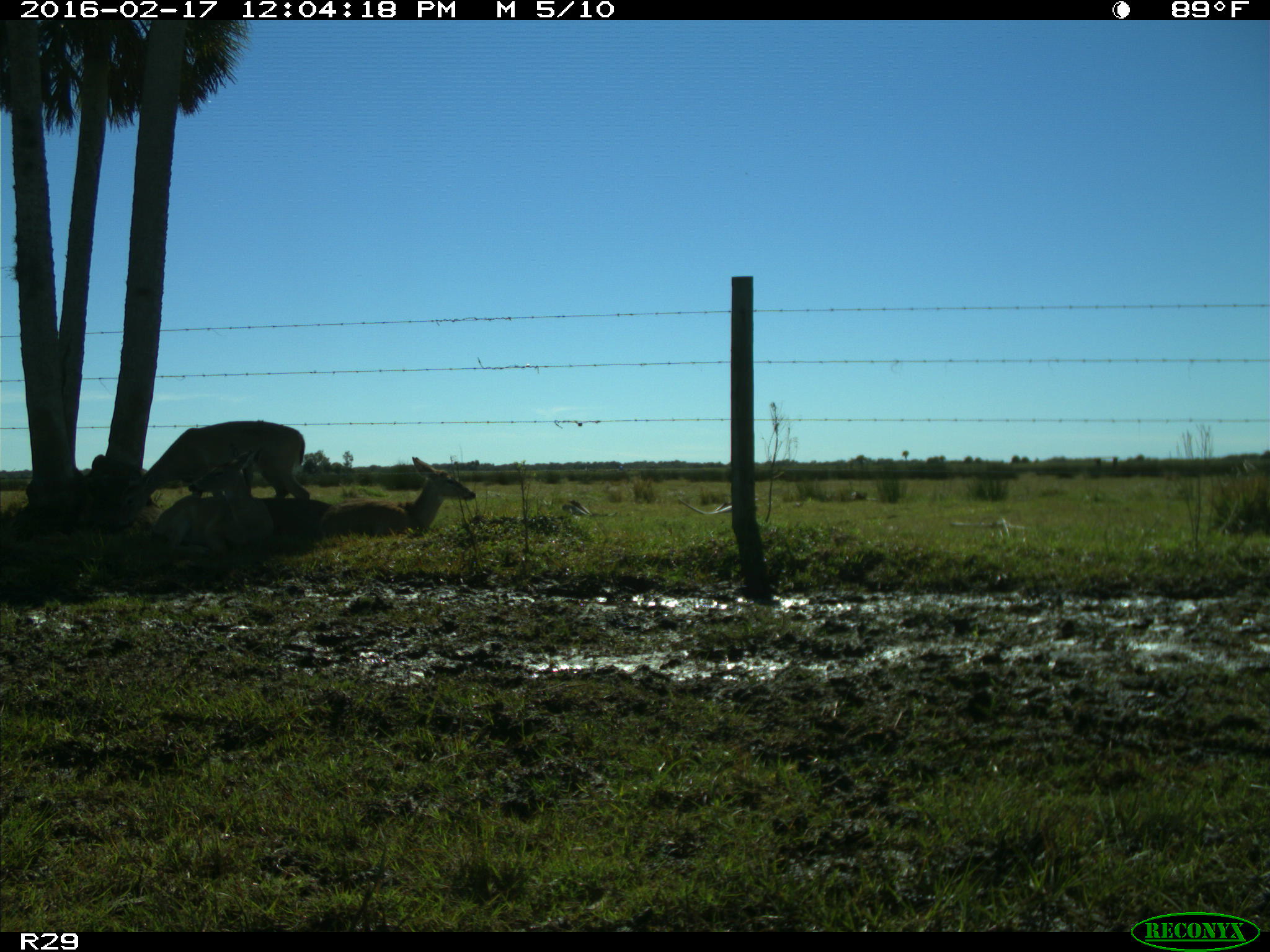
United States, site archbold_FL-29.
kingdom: Animalia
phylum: Chordata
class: Mammalia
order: Artiodactyla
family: Cervidae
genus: Odocoileus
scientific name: Odocoileus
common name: deer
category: unidentified deer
Unidentified deer (deer) (Odocoileus).